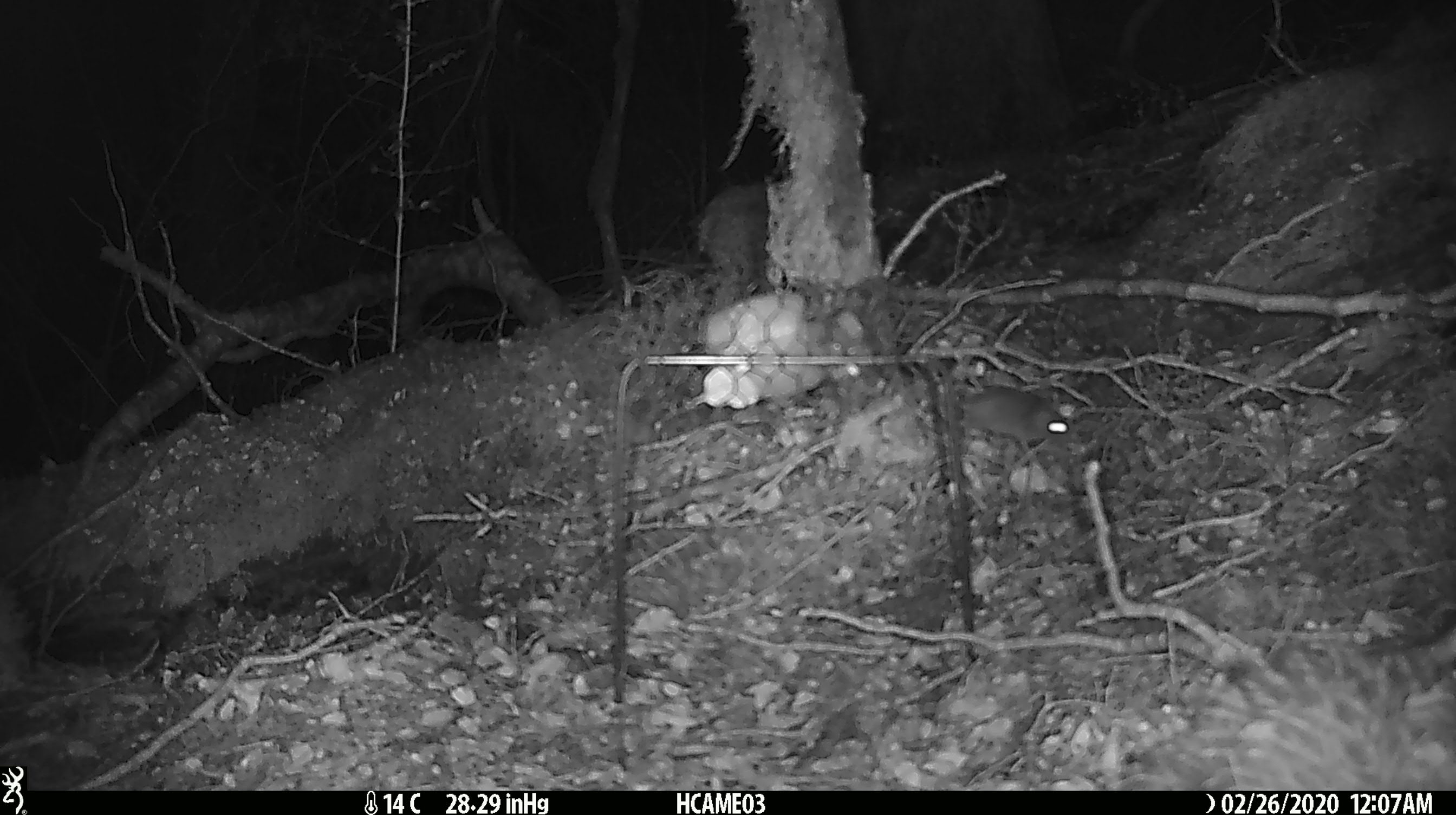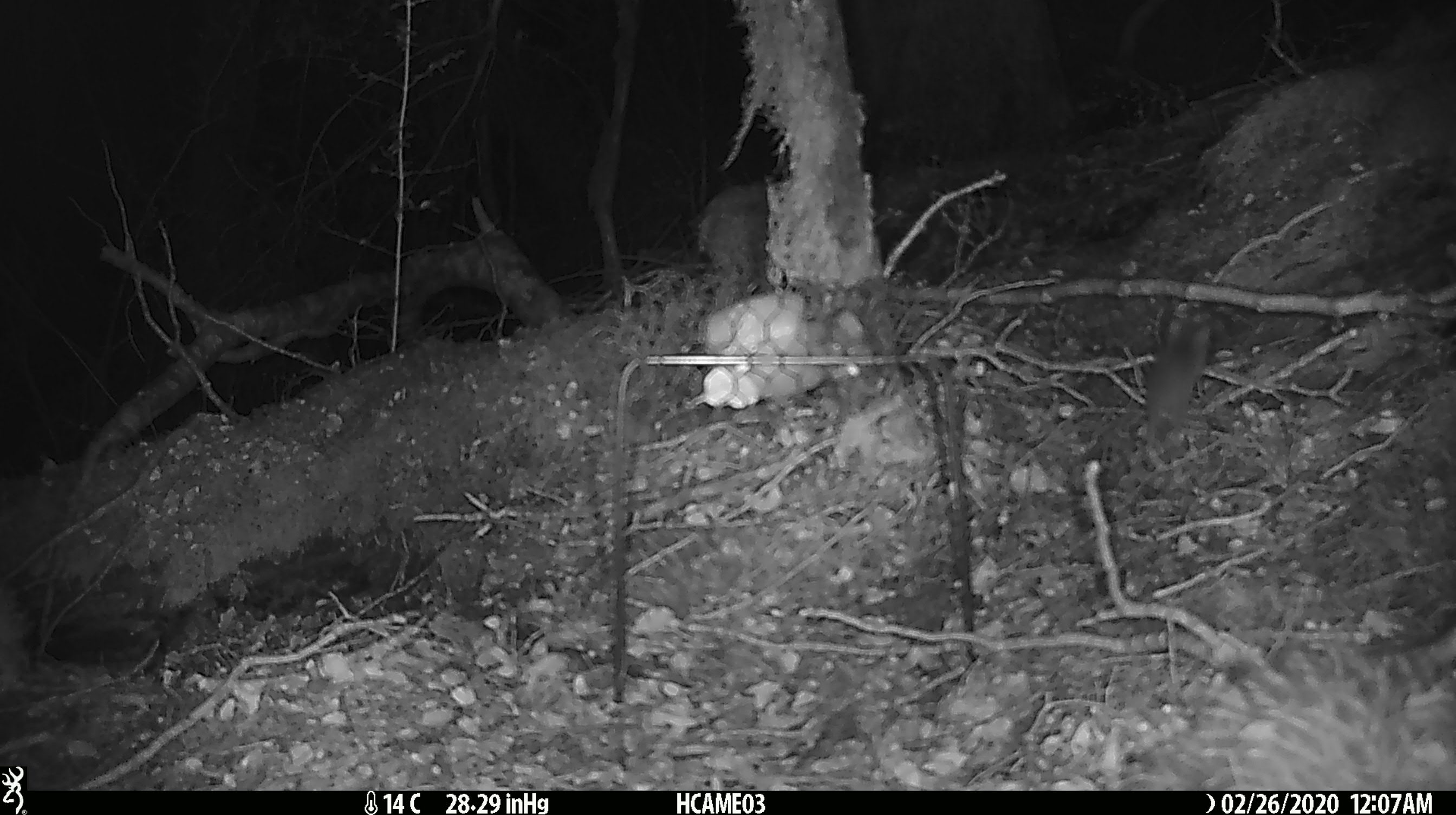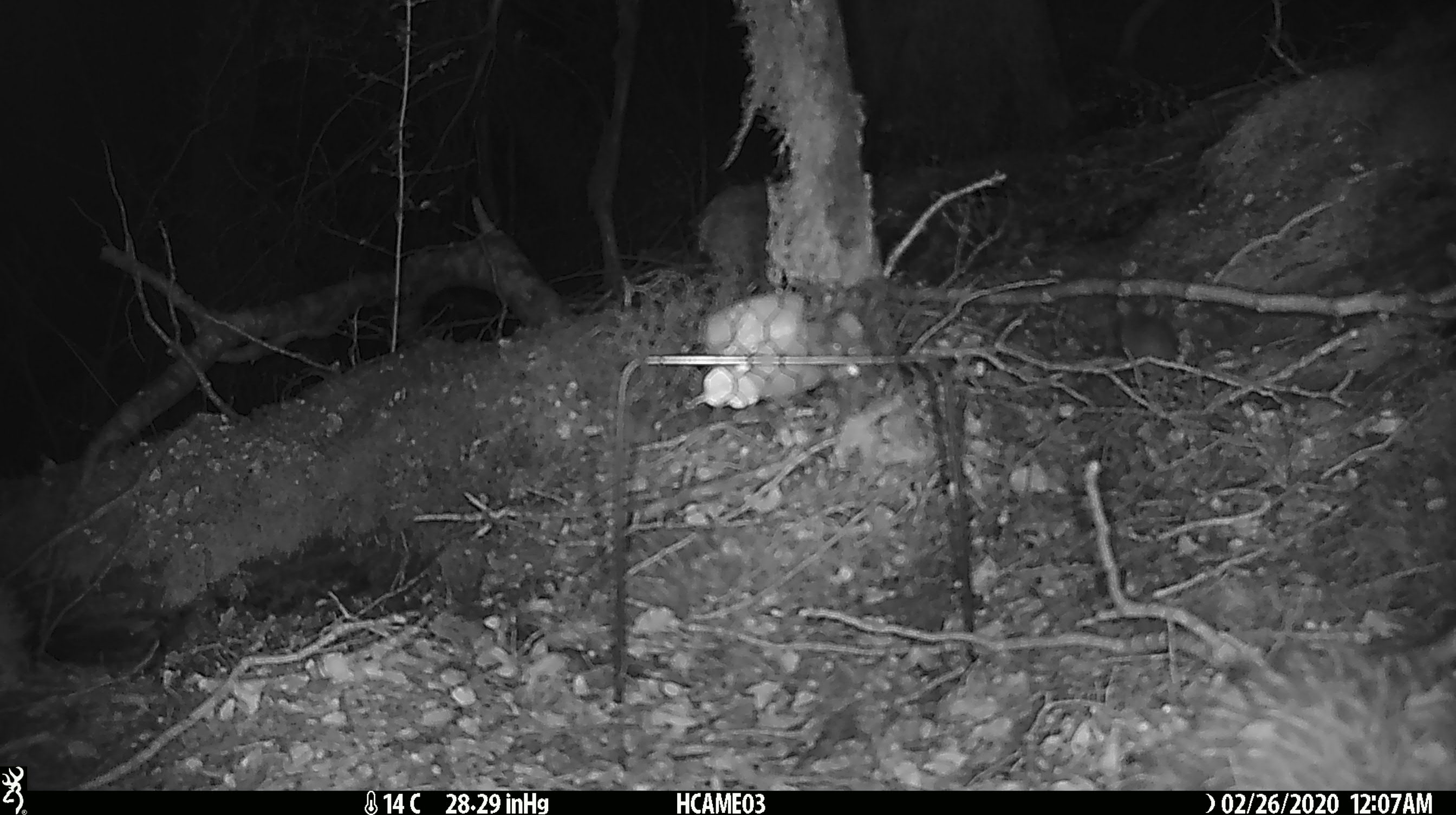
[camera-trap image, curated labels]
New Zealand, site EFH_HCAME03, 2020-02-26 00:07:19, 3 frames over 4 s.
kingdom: Animalia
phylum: Chordata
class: Mammalia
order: Rodentia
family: Muridae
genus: Mus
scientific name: Mus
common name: mouse